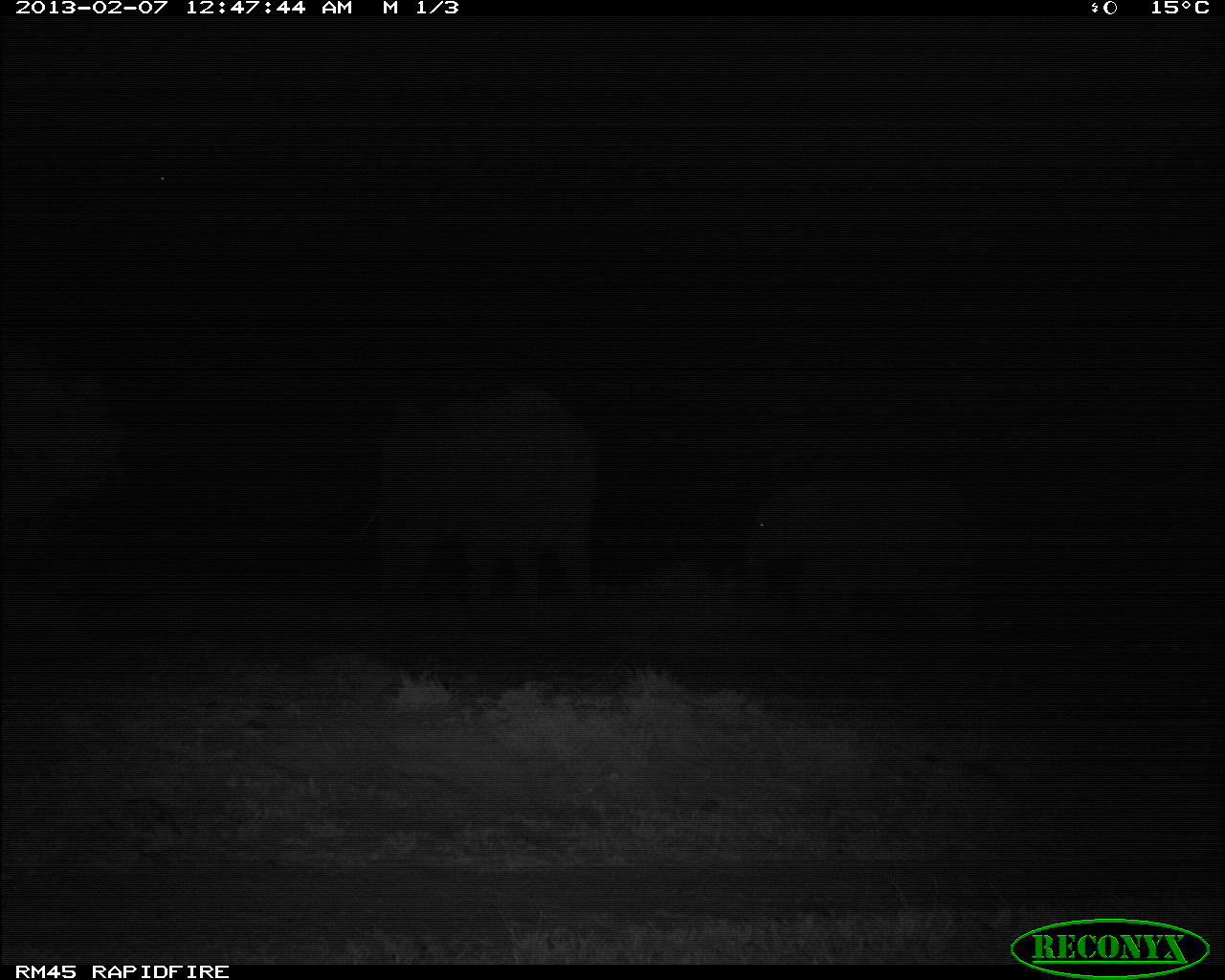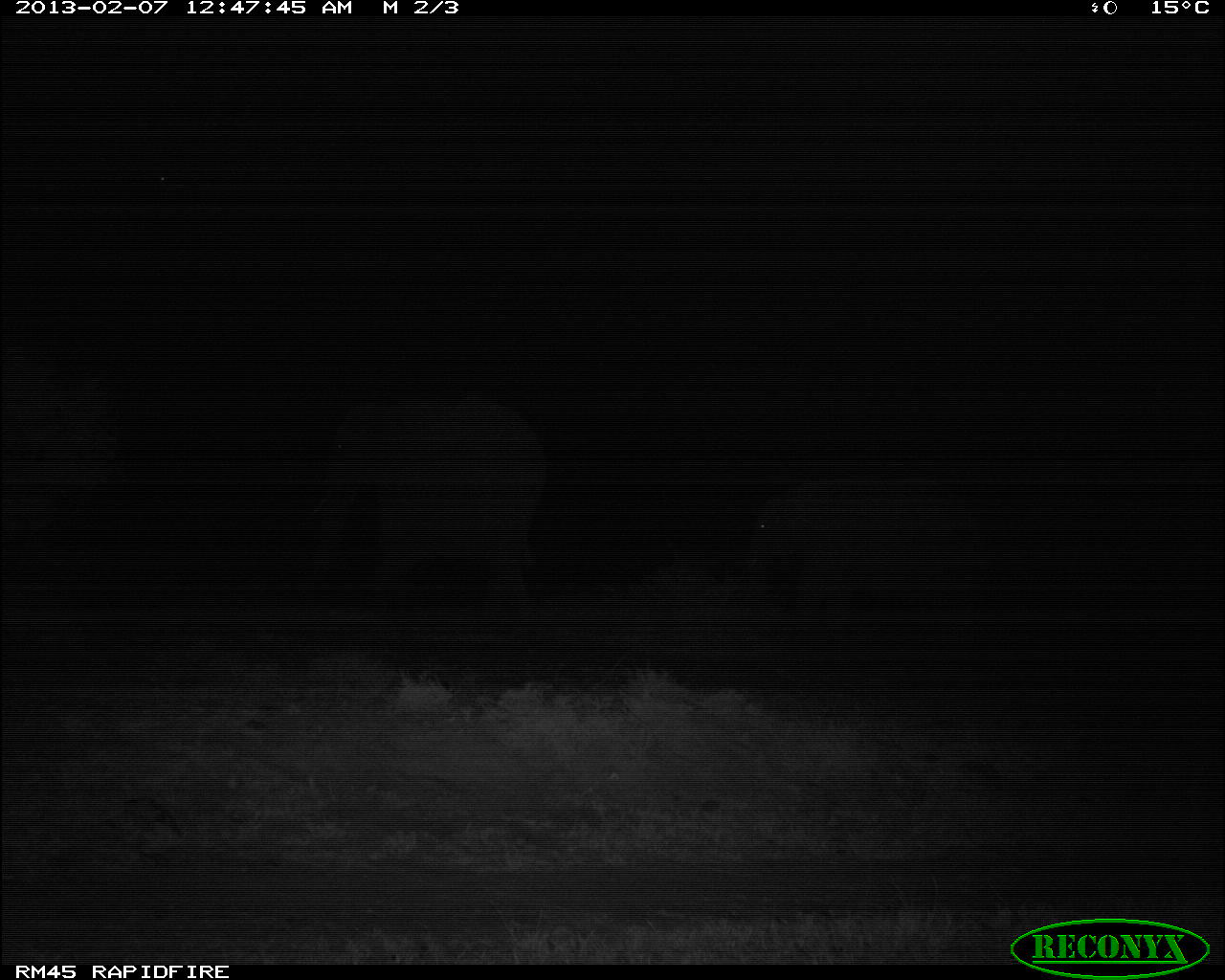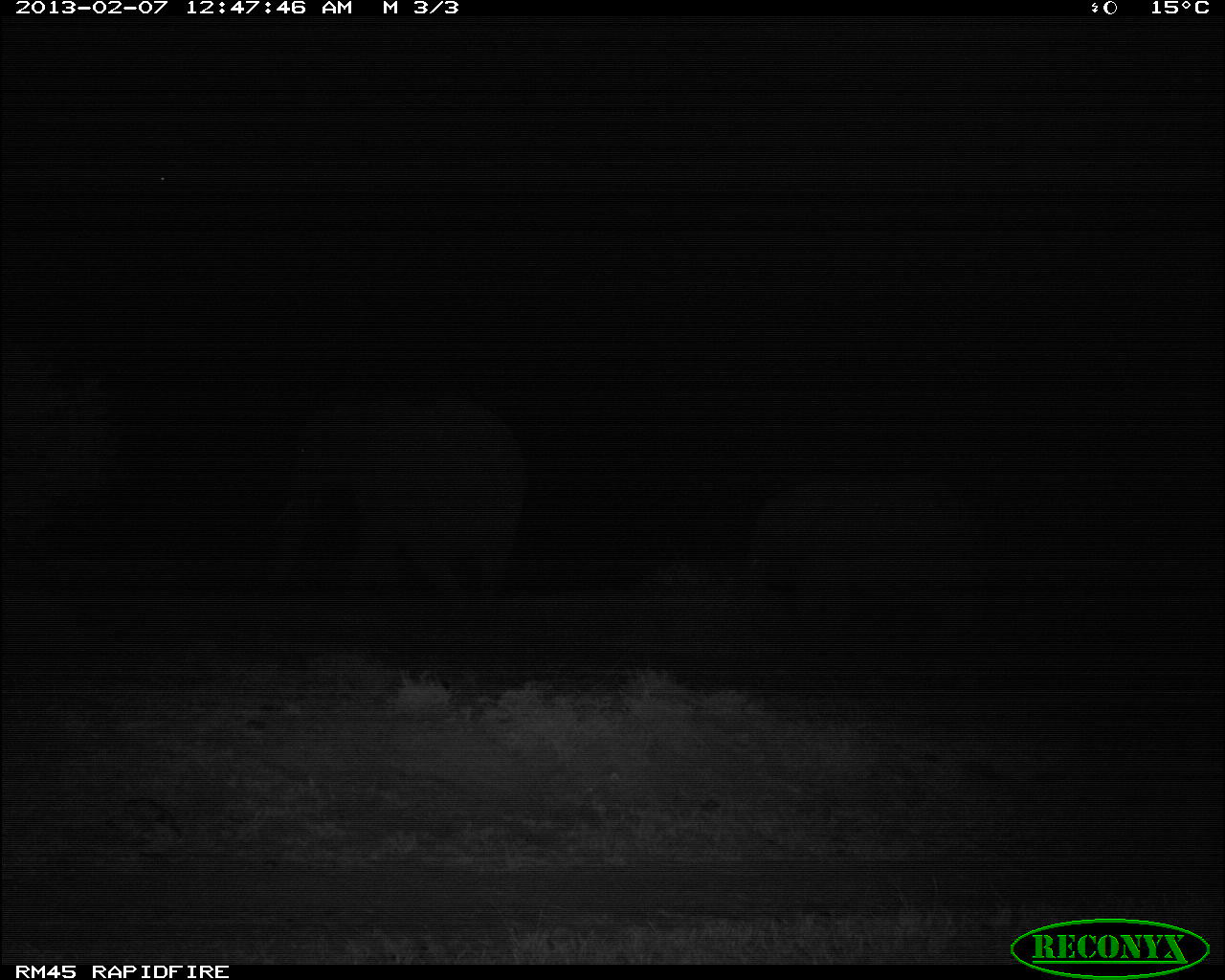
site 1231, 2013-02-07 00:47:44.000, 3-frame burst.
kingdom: Animalia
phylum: Chordata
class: Mammalia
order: Proboscidea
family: Elephantidae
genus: Loxodonta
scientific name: Loxodonta africana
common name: african bush elephant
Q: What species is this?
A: Loxodonta africana (african bush elephant).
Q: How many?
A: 2.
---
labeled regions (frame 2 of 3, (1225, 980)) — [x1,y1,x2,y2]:
loxodonta africana: [300,396,546,631]; [736,469,986,641]